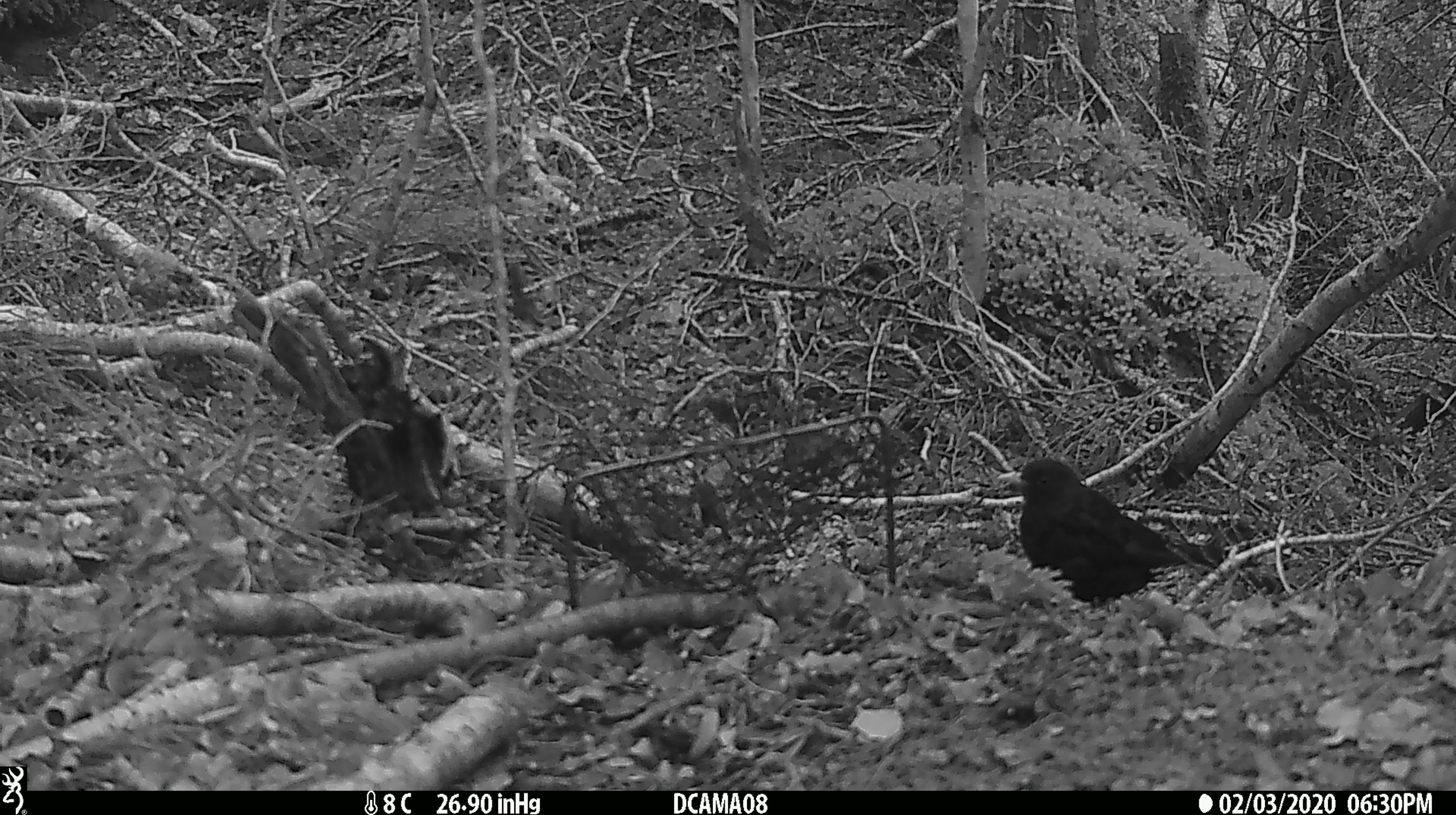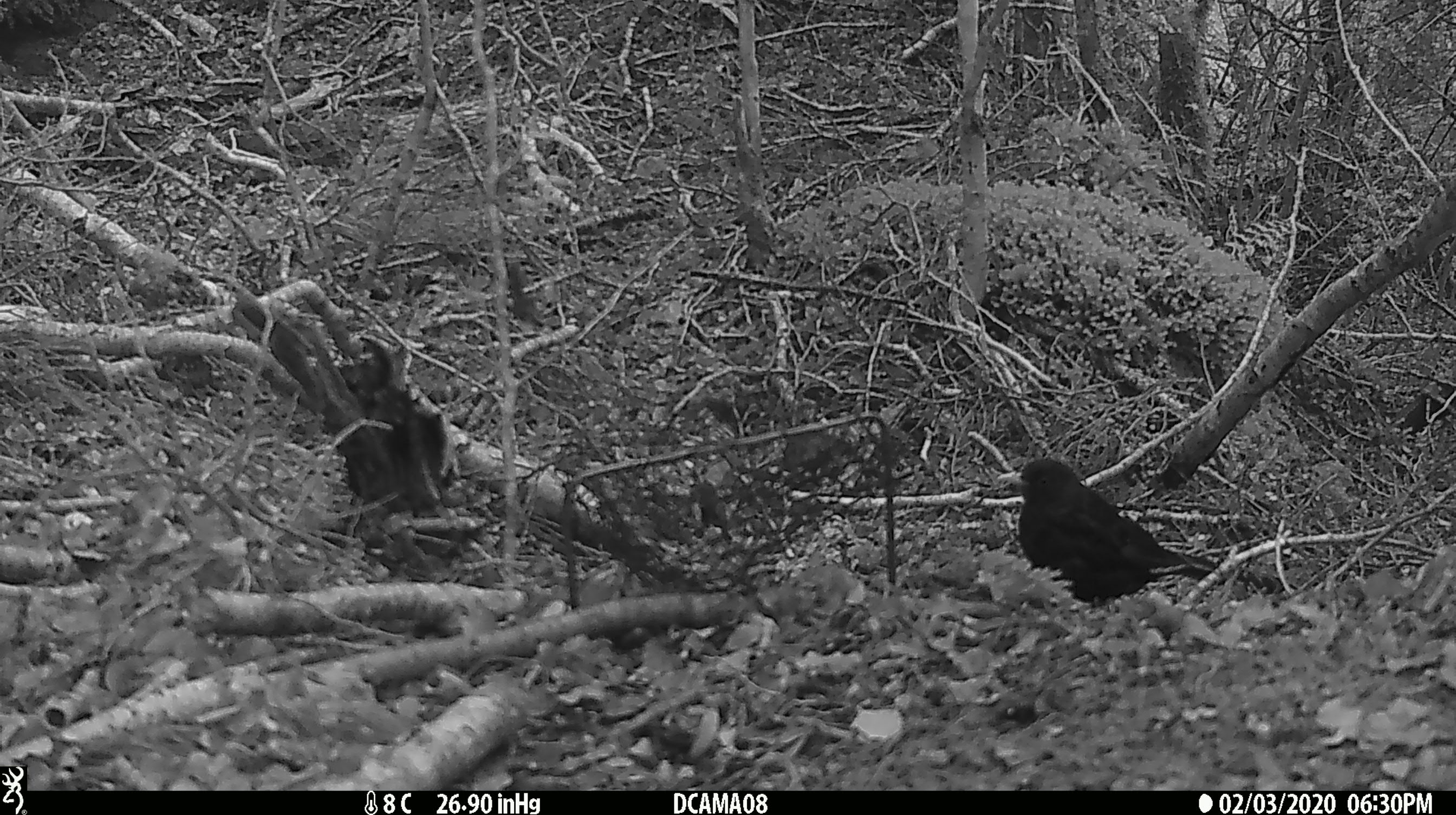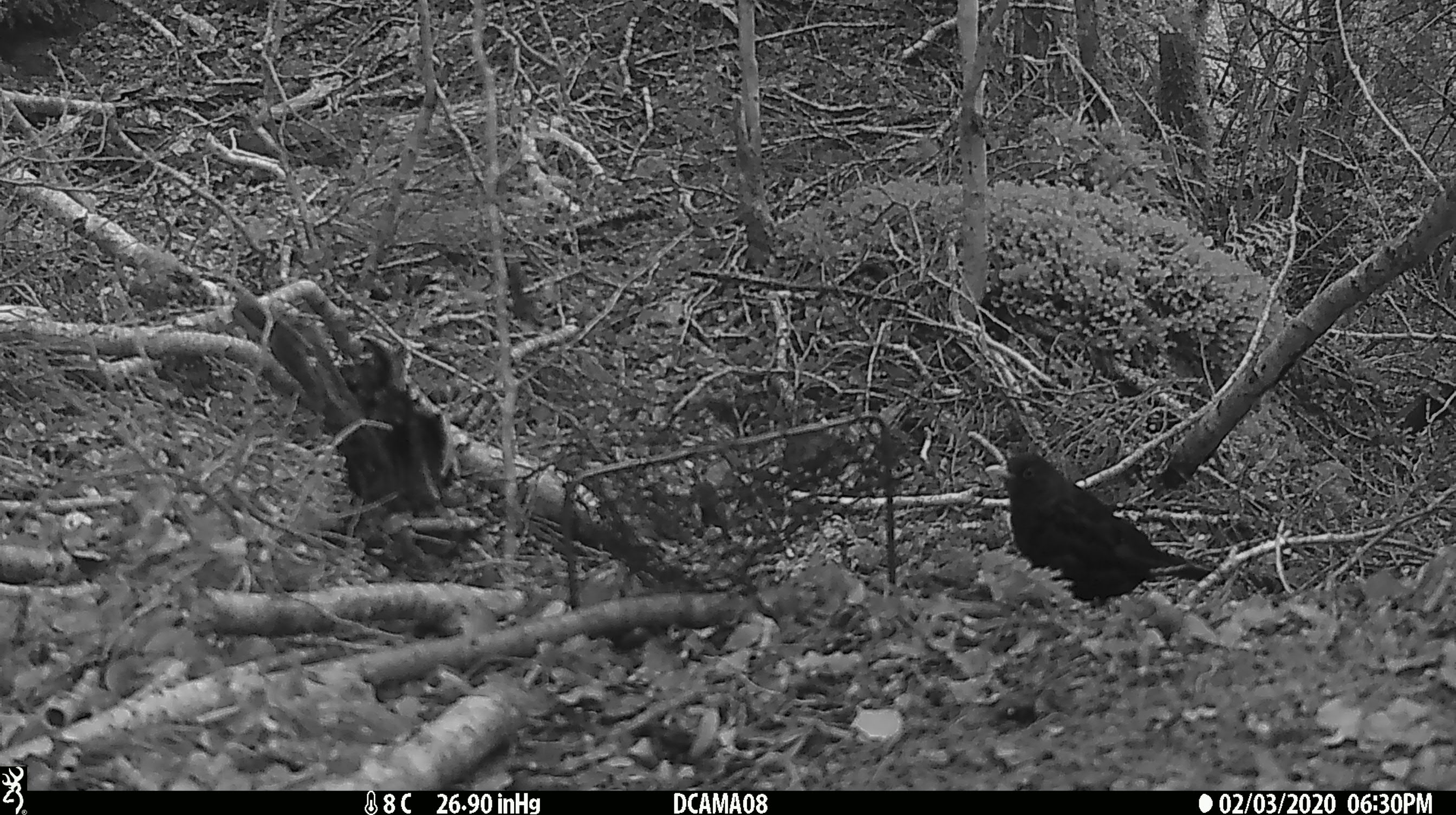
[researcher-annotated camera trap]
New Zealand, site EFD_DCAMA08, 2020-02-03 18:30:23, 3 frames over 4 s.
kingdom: Animalia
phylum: Chordata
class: Aves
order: Passeriformes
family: Turdidae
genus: Turdus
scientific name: Turdus merula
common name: eurasian blackbird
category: blackbird